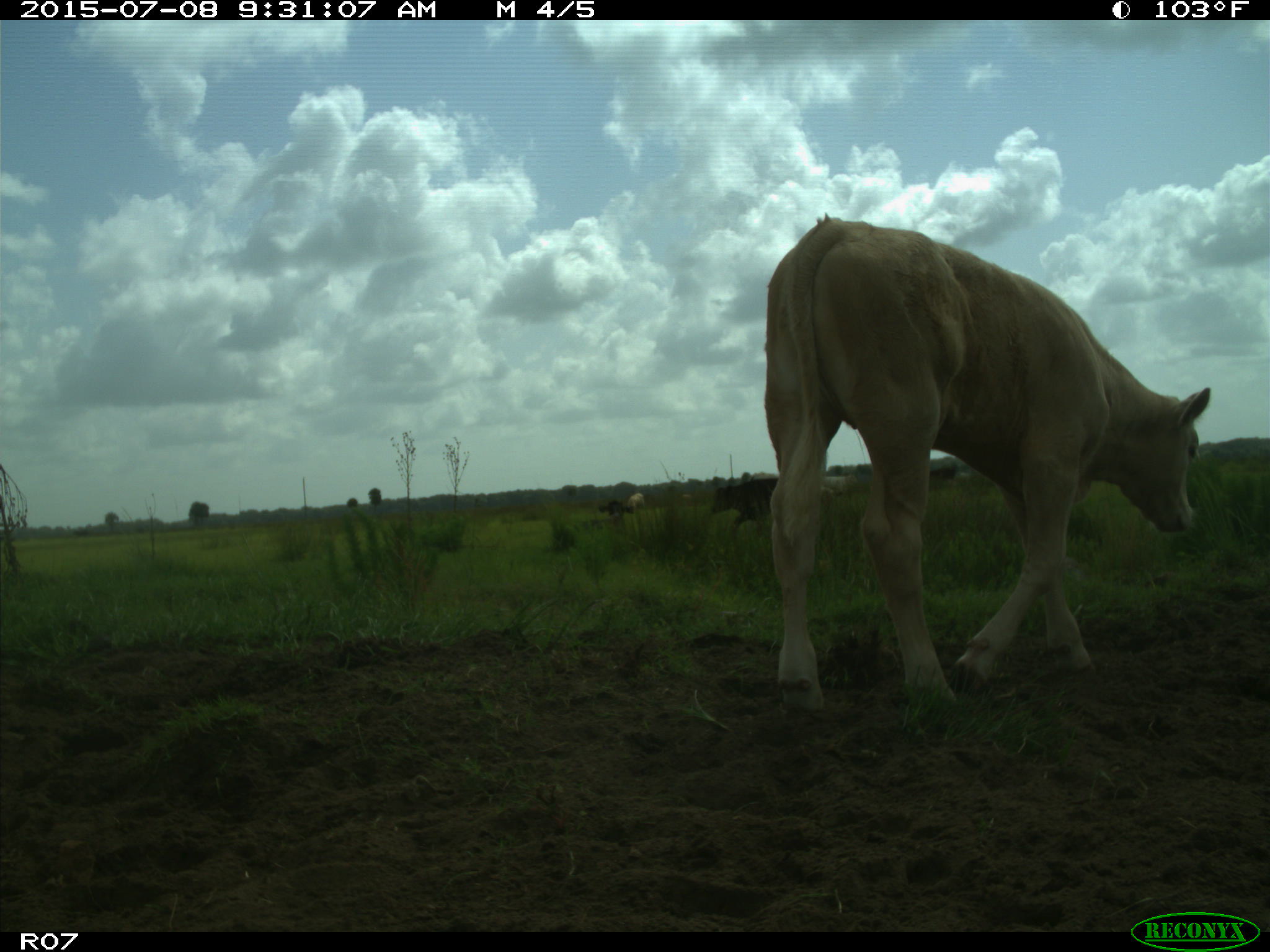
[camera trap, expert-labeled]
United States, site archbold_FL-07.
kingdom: Animalia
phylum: Chordata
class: Mammalia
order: Artiodactyla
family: Bovidae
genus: Bos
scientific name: Bos taurus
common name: domestic cow